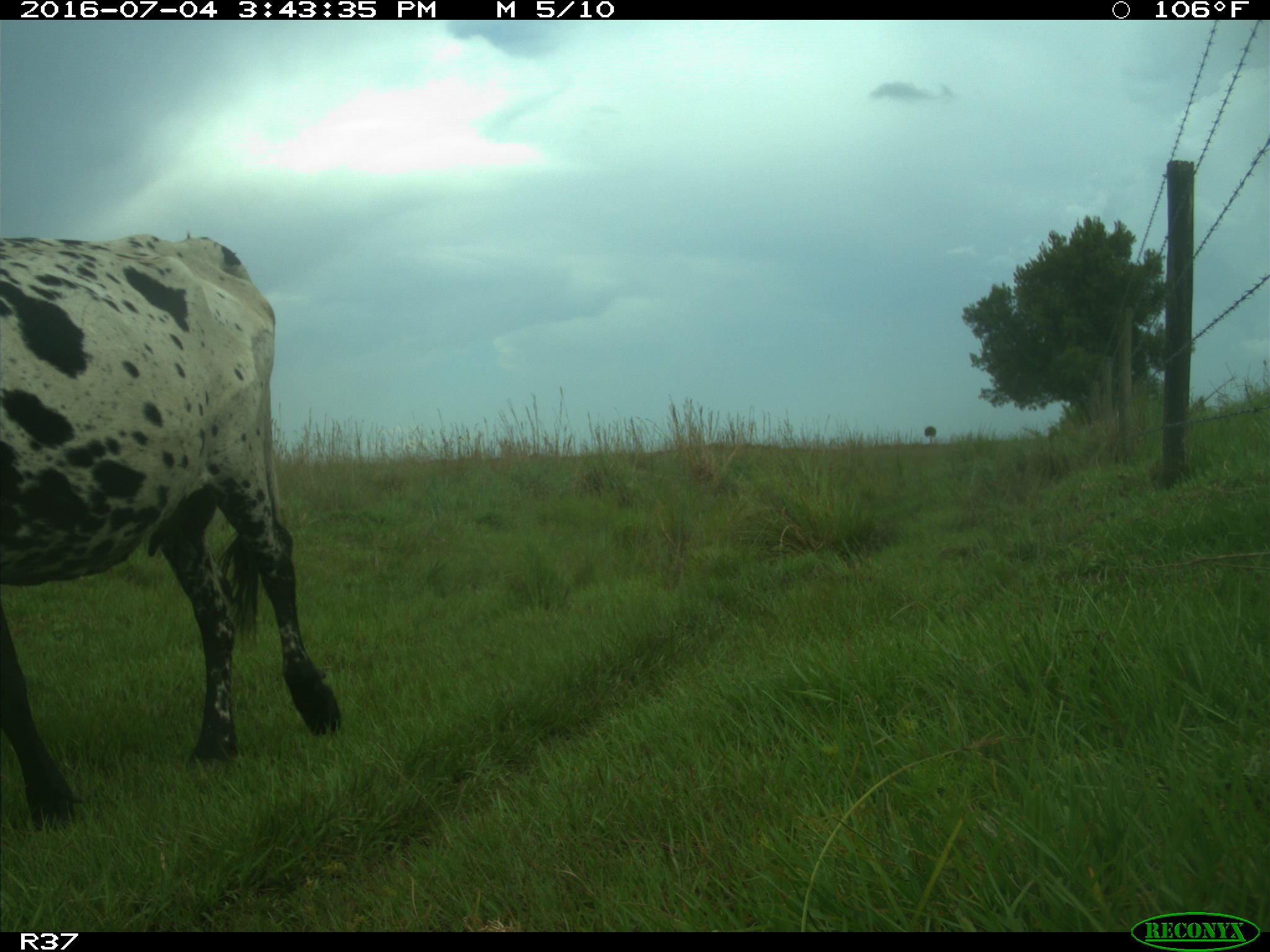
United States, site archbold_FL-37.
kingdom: Animalia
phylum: Chordata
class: Mammalia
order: Artiodactyla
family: Bovidae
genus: Bos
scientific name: Bos taurus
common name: domestic cow